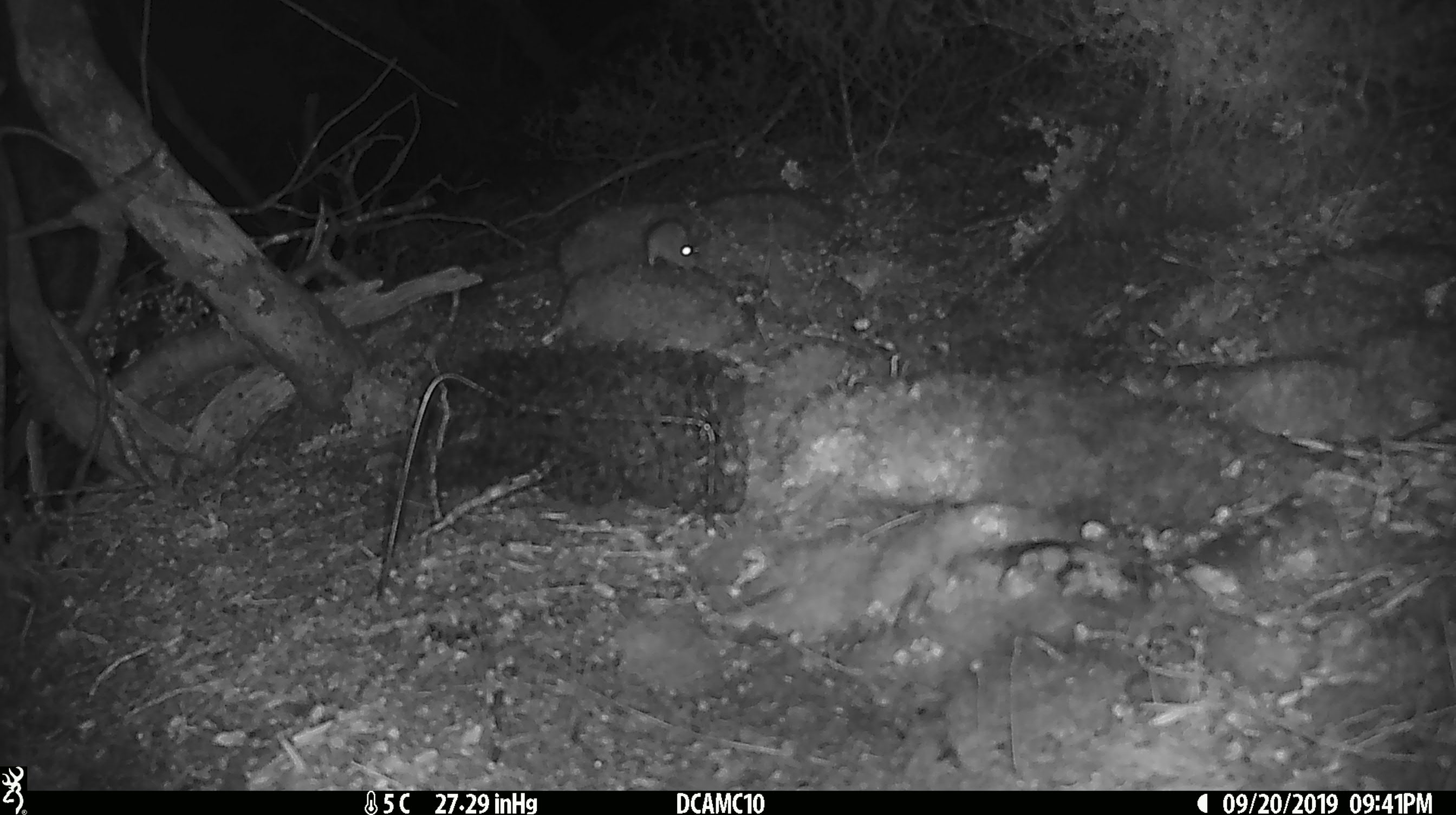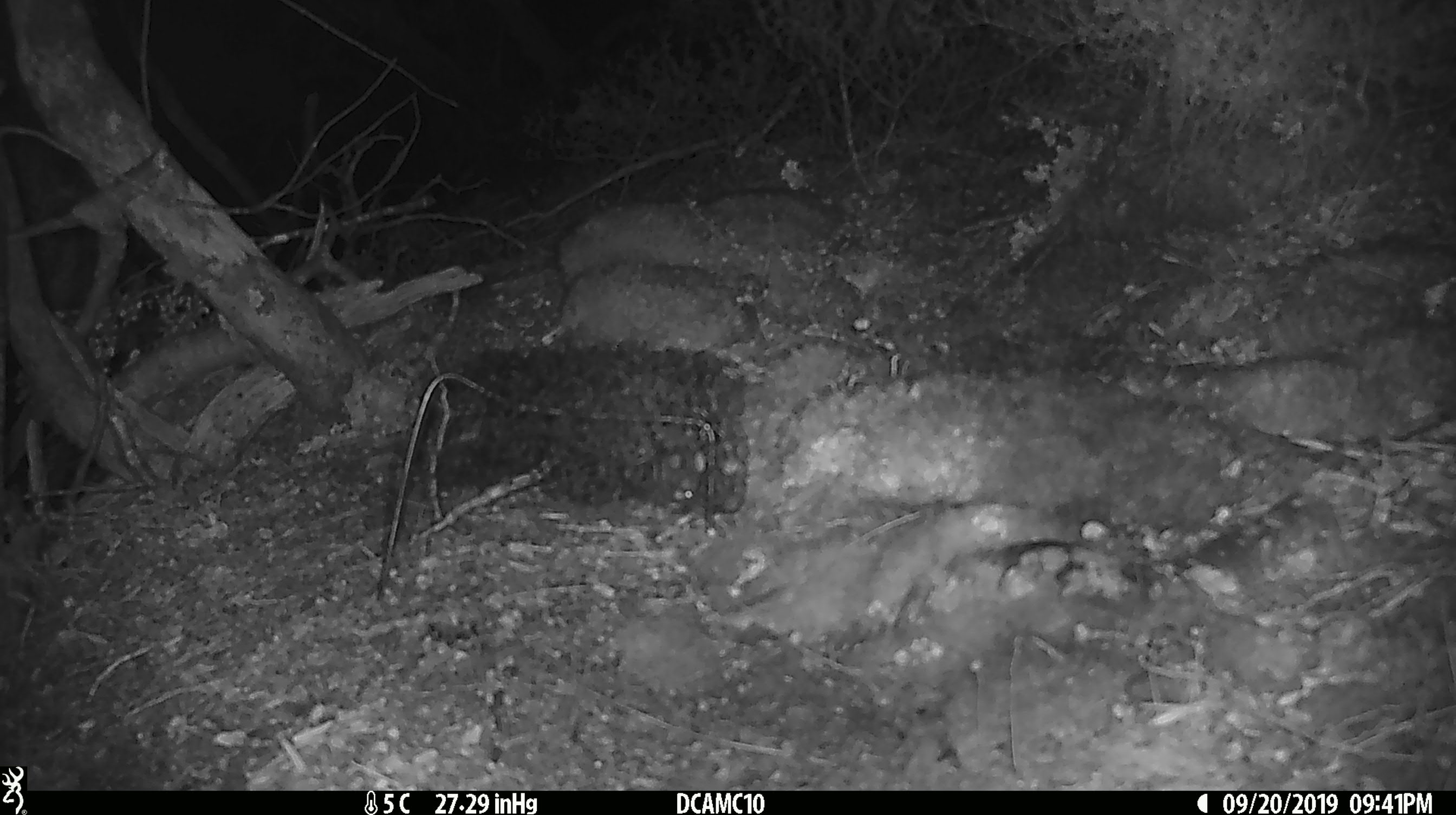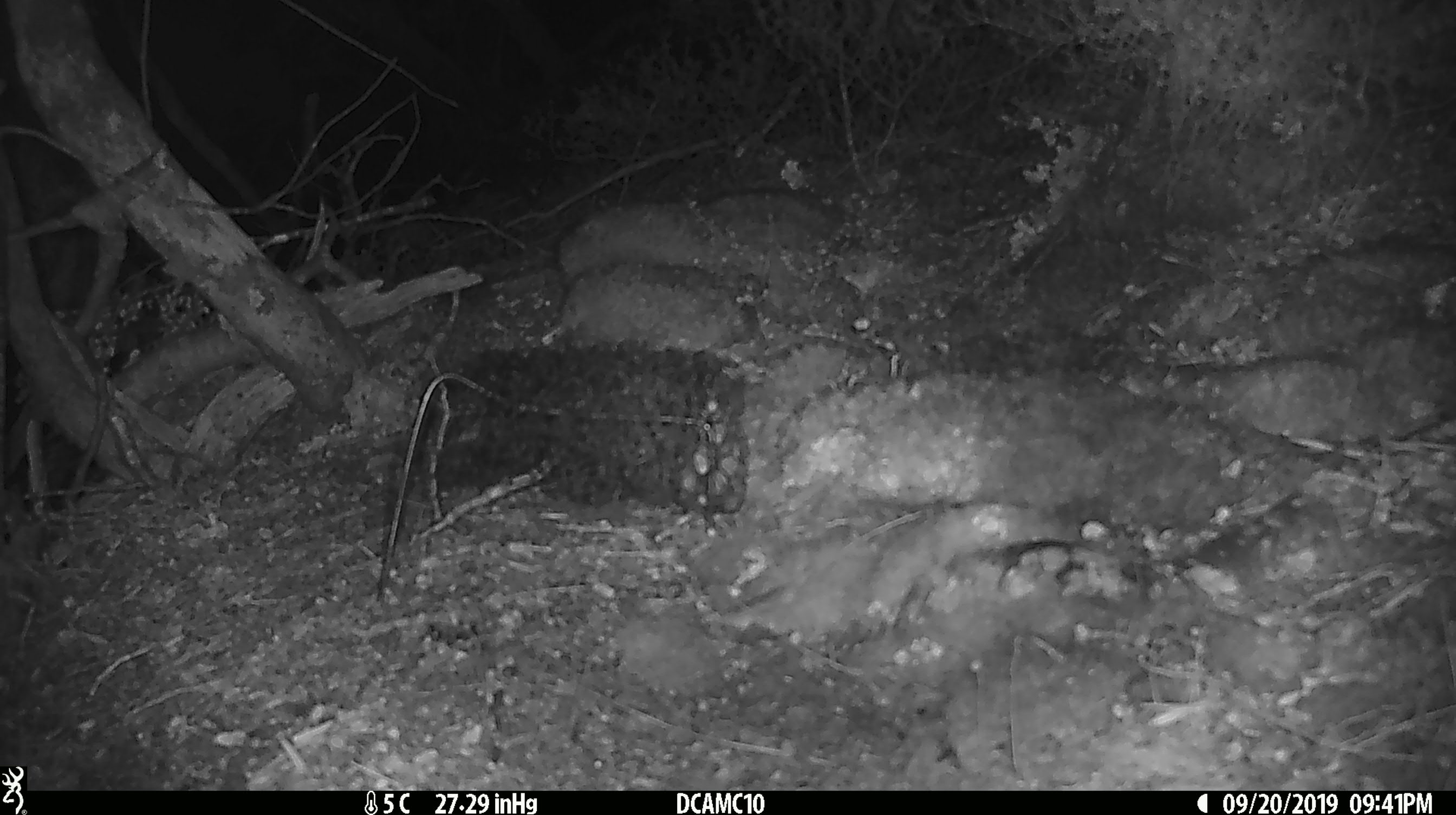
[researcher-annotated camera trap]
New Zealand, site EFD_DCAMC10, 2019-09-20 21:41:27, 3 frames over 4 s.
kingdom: Animalia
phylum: Chordata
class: Mammalia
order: Rodentia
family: Muridae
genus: Mus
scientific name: Mus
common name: mouse